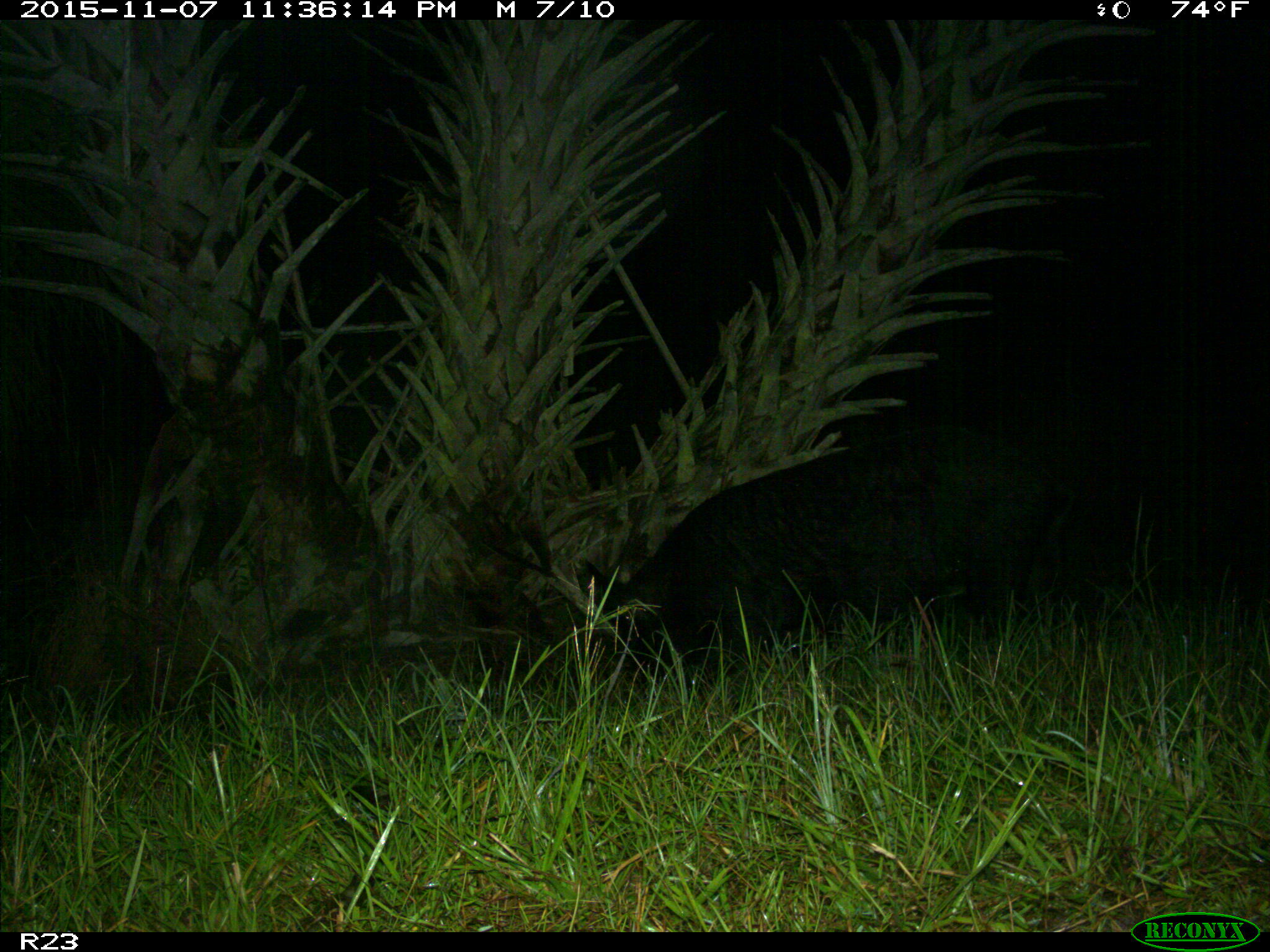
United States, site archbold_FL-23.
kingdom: Animalia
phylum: Chordata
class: Mammalia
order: Artiodactyla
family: Suidae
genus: Sus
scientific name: Sus scrofa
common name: wild boar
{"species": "Sus scrofa (wild boar)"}